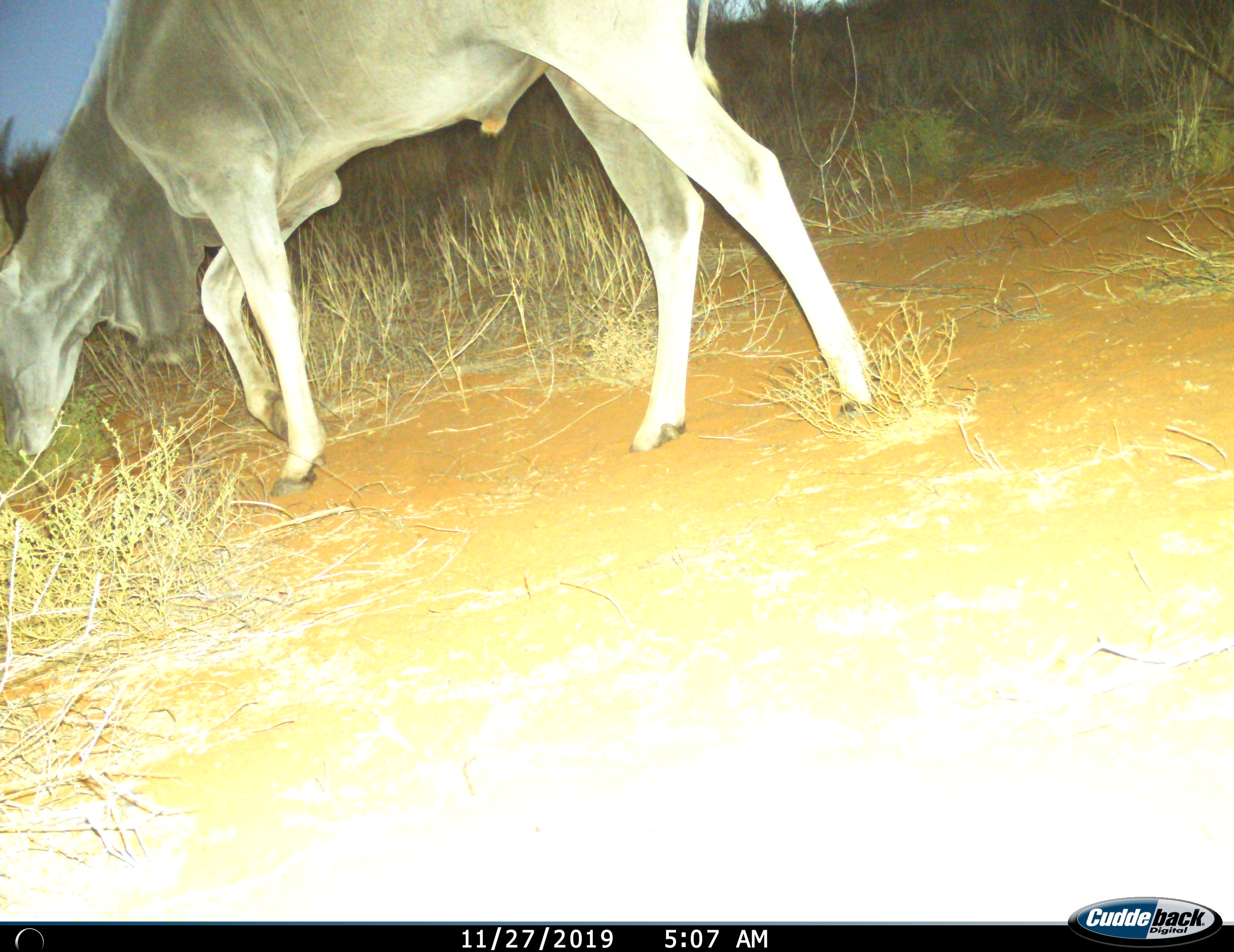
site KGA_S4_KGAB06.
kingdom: Animalia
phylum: Chordata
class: Mammalia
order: Artiodactyla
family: Bovidae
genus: Tragelaphus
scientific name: Tragelaphus oryx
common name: eland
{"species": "eland (Tragelaphus oryx)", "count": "1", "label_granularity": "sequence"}